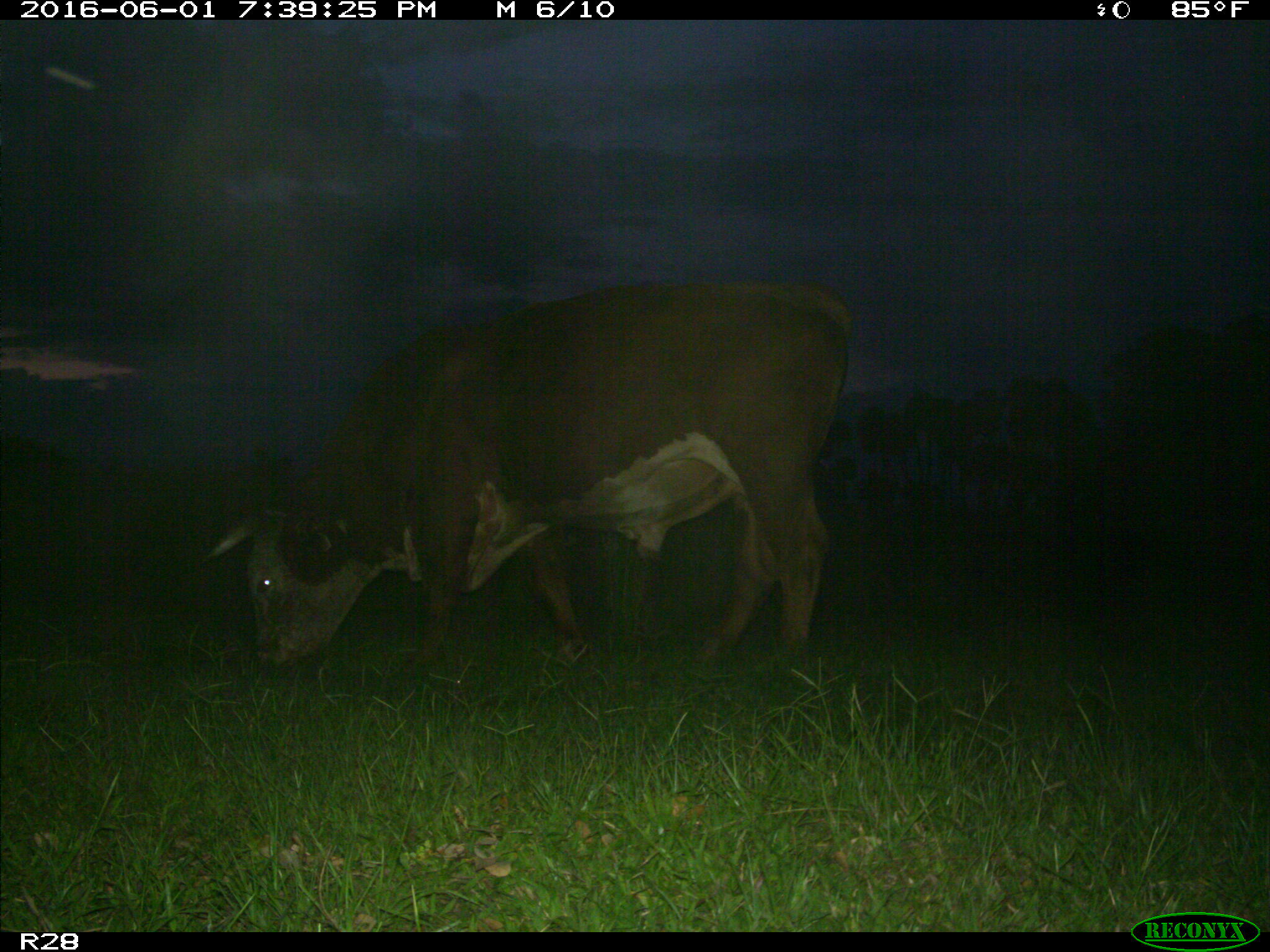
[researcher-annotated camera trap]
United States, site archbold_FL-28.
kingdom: Animalia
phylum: Chordata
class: Mammalia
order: Artiodactyla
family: Bovidae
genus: Bos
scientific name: Bos taurus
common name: domestic cow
Bos taurus (domestic cow).